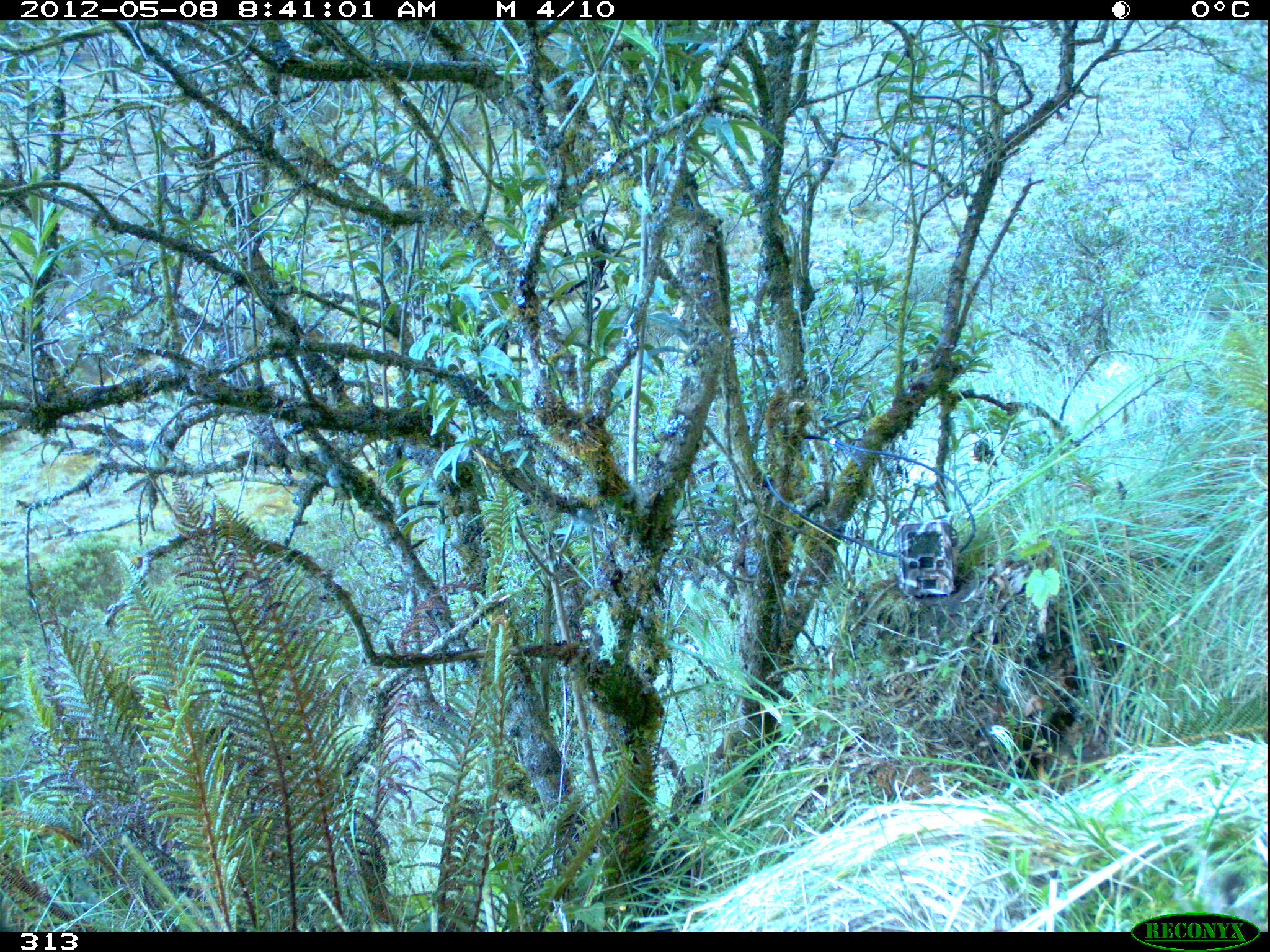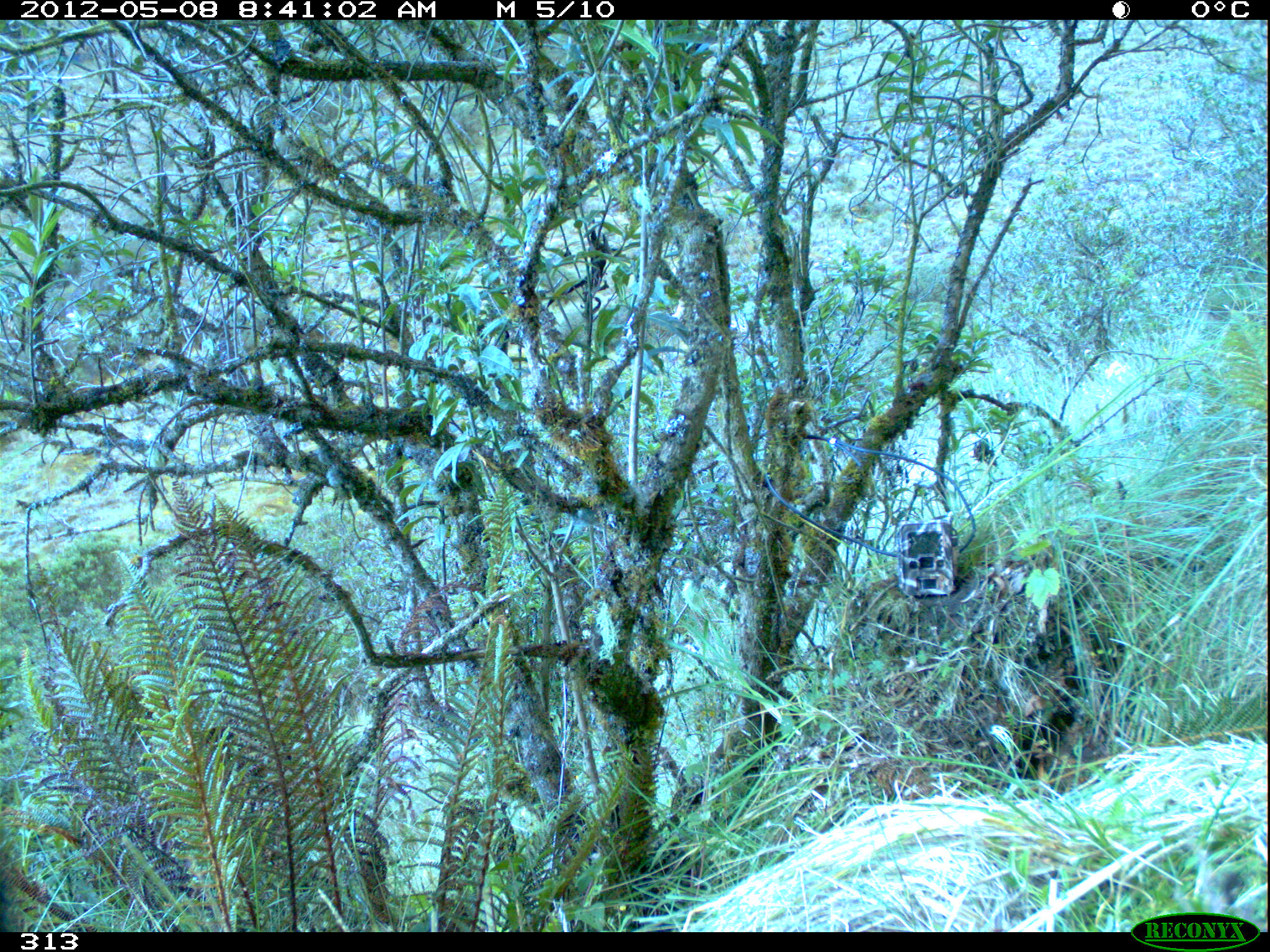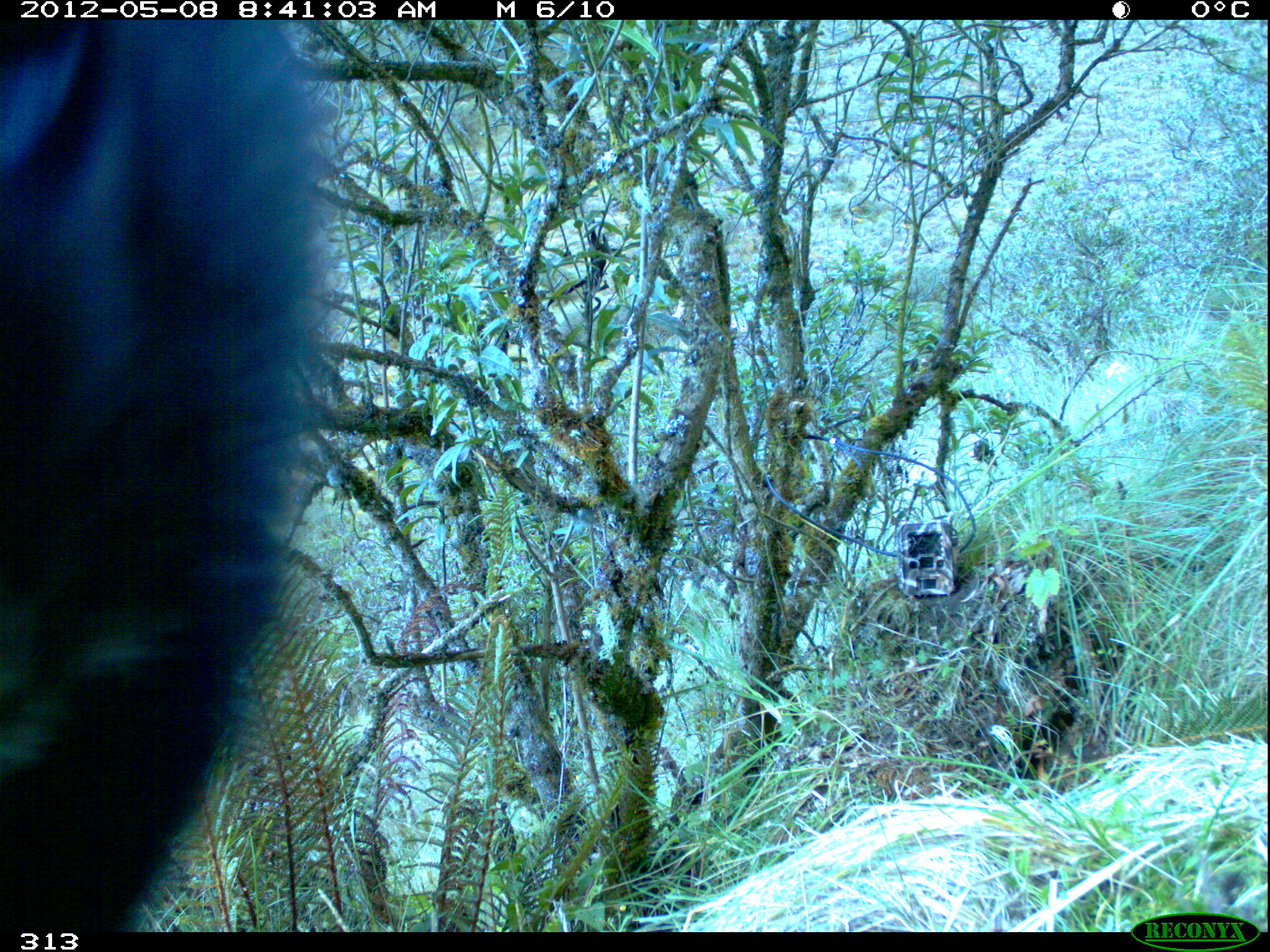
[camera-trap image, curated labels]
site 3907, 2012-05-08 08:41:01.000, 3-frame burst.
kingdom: Animalia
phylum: Chordata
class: Mammalia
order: Carnivora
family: Ursidae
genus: Tremarctos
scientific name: Tremarctos ornatus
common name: spectacled bear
Tremarctos ornatus (spectacled bear).